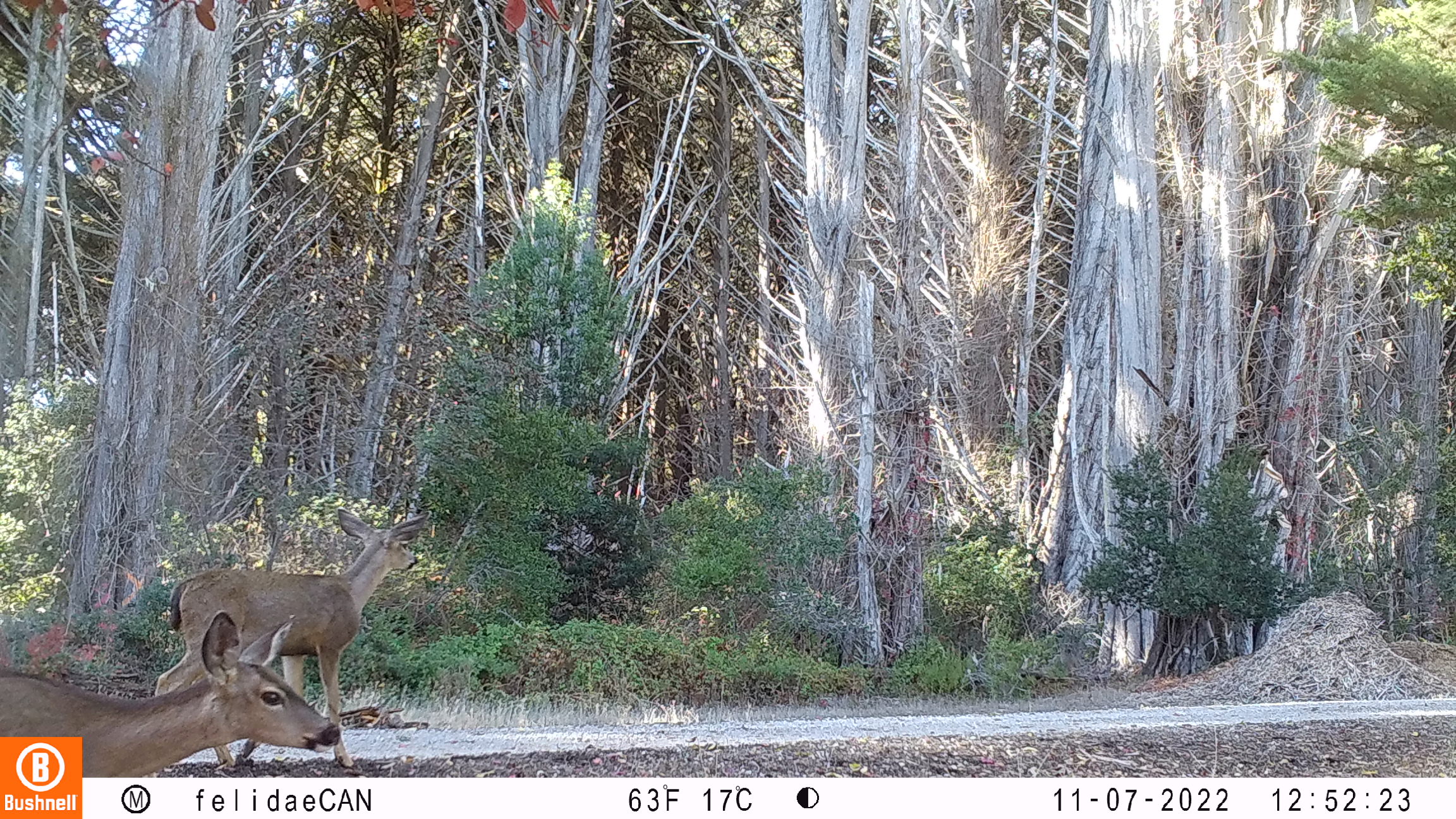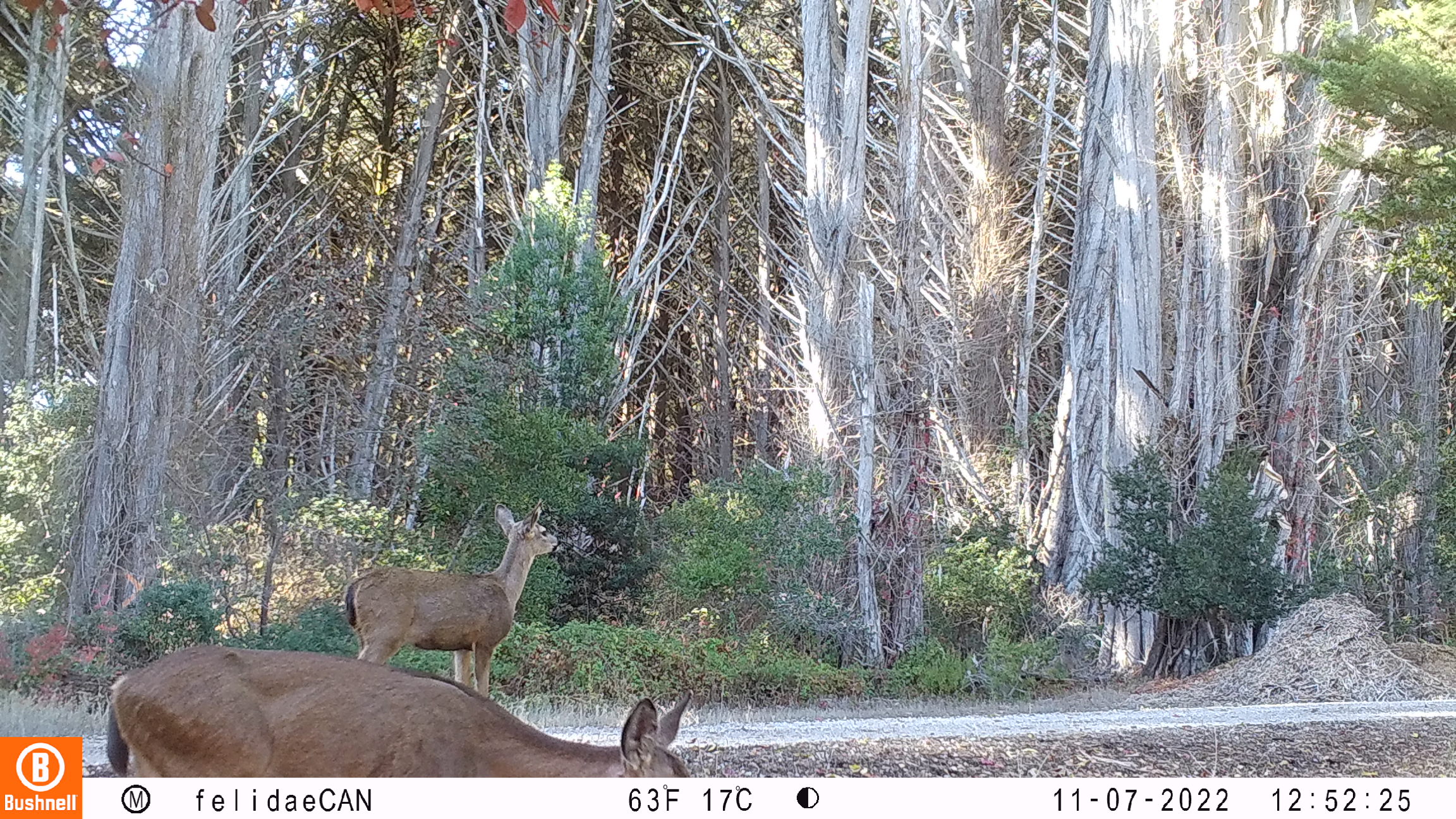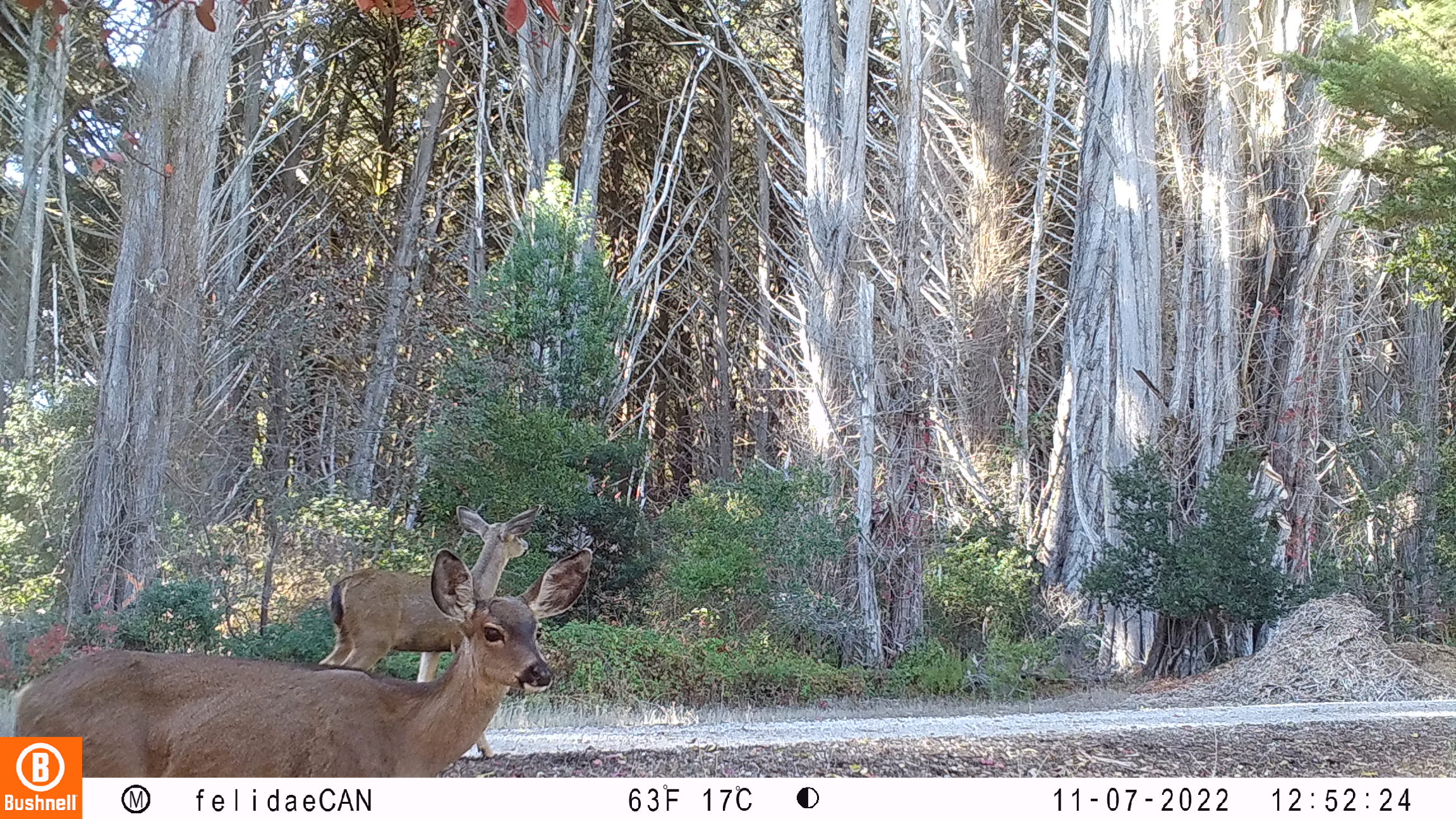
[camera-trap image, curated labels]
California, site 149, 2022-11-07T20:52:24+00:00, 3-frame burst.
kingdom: Animalia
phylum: Chordata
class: Mammalia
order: Artiodactyla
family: Cervidae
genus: Odocoileus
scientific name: Odocoileus hemionus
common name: mule deer